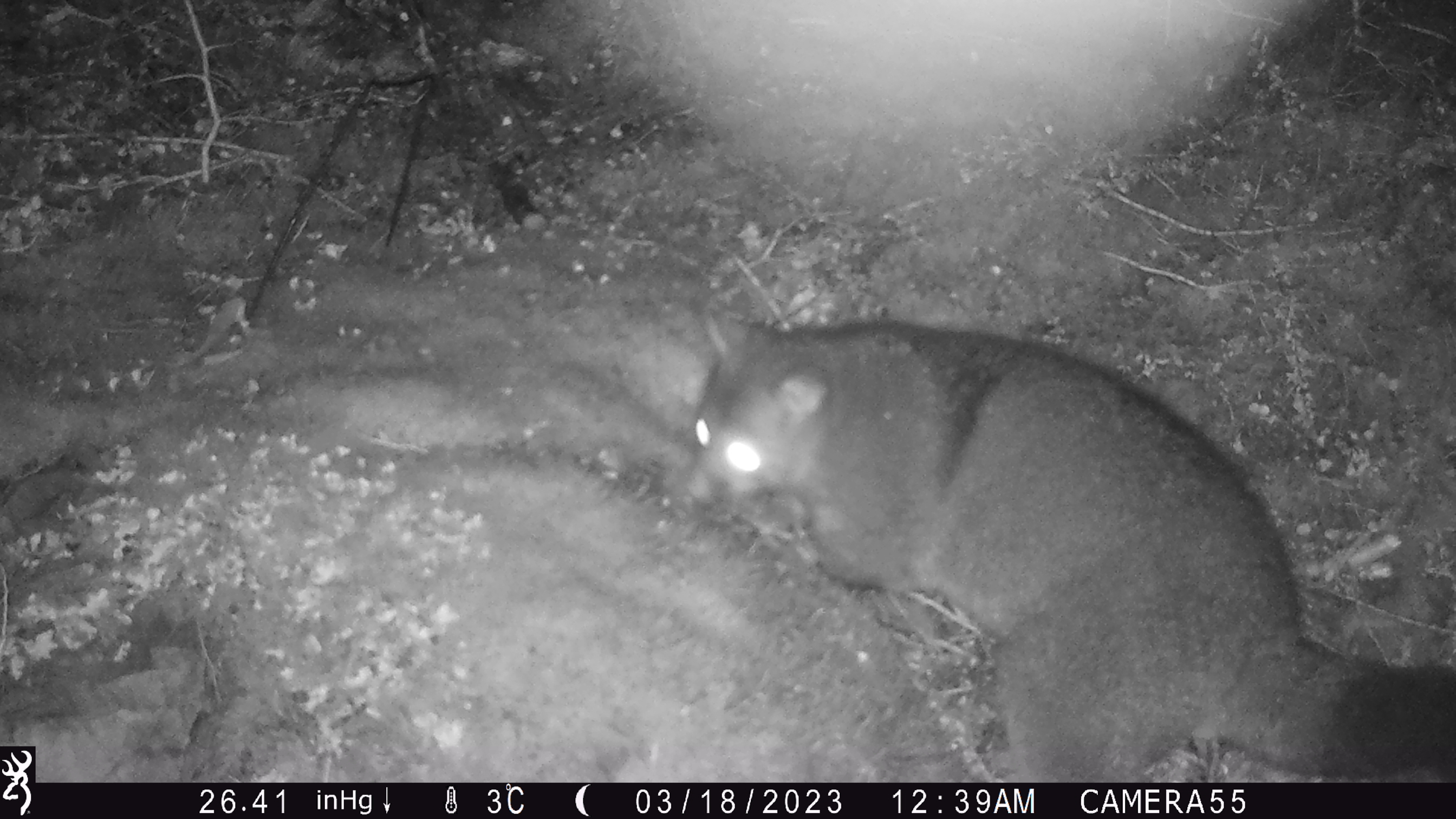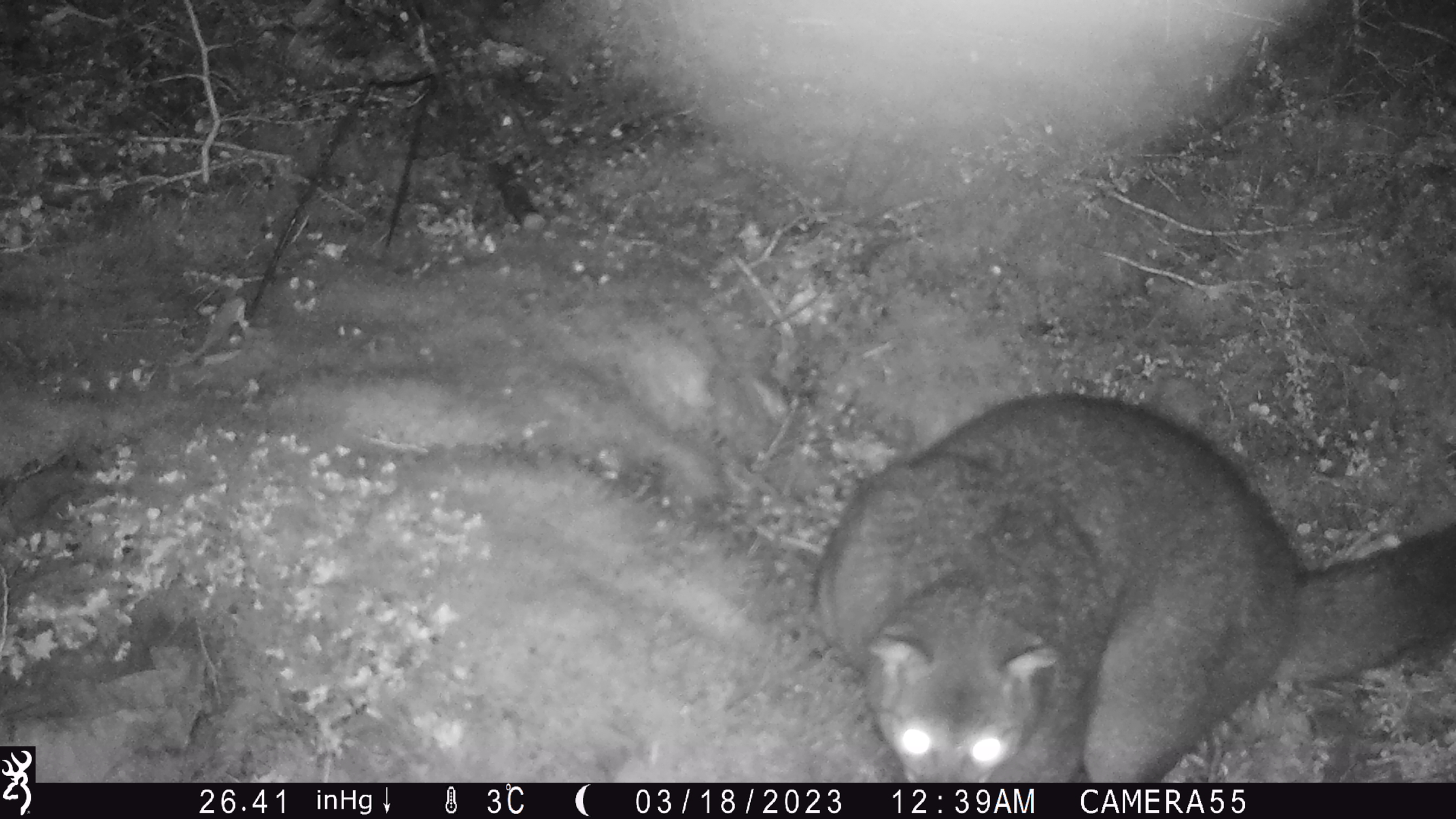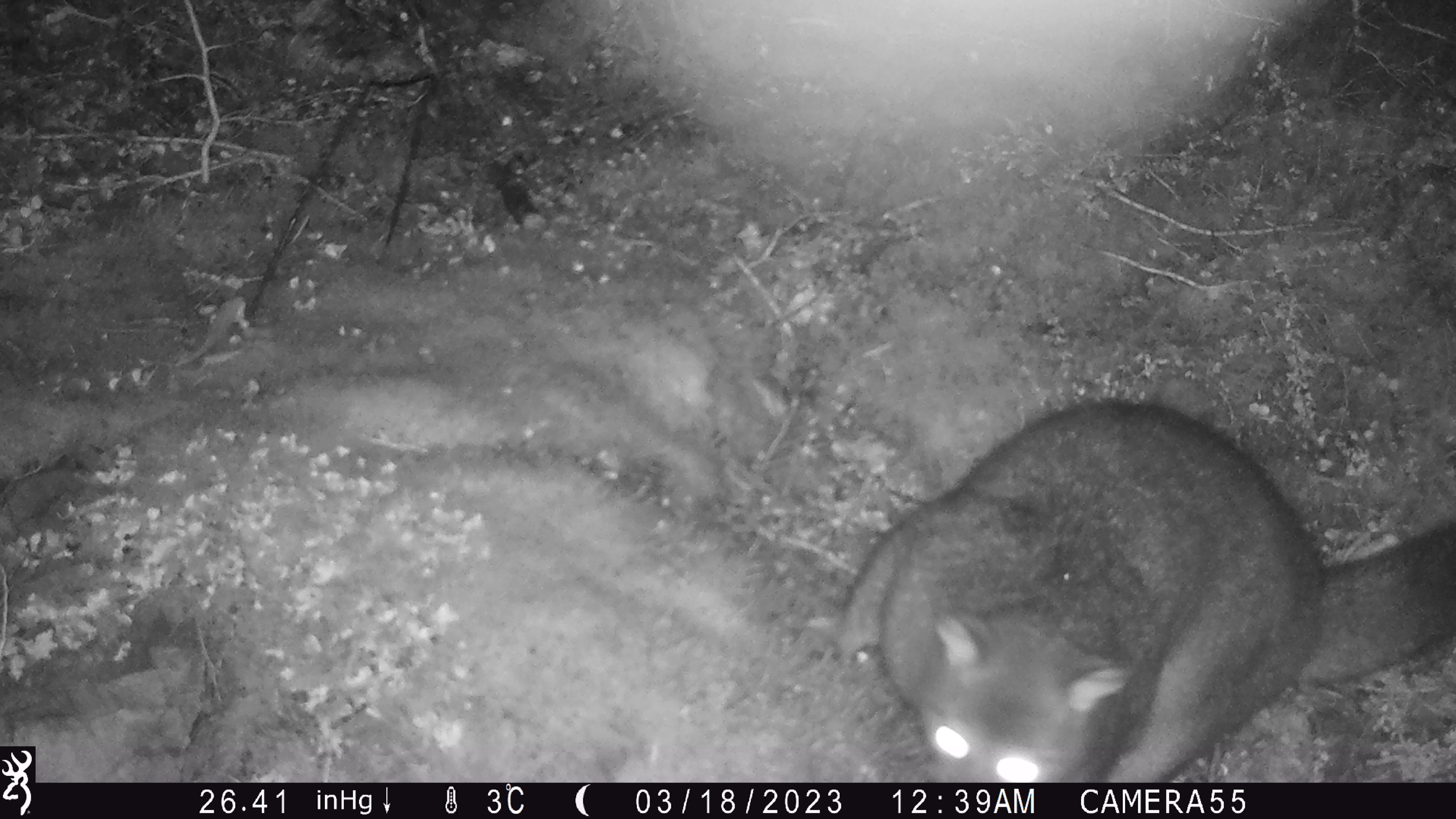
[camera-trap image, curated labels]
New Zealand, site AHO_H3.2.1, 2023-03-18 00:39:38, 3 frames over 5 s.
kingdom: Animalia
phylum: Chordata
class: Mammalia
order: Carnivora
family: Mustelidae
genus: Mustela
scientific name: Mustela erminea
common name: stoat